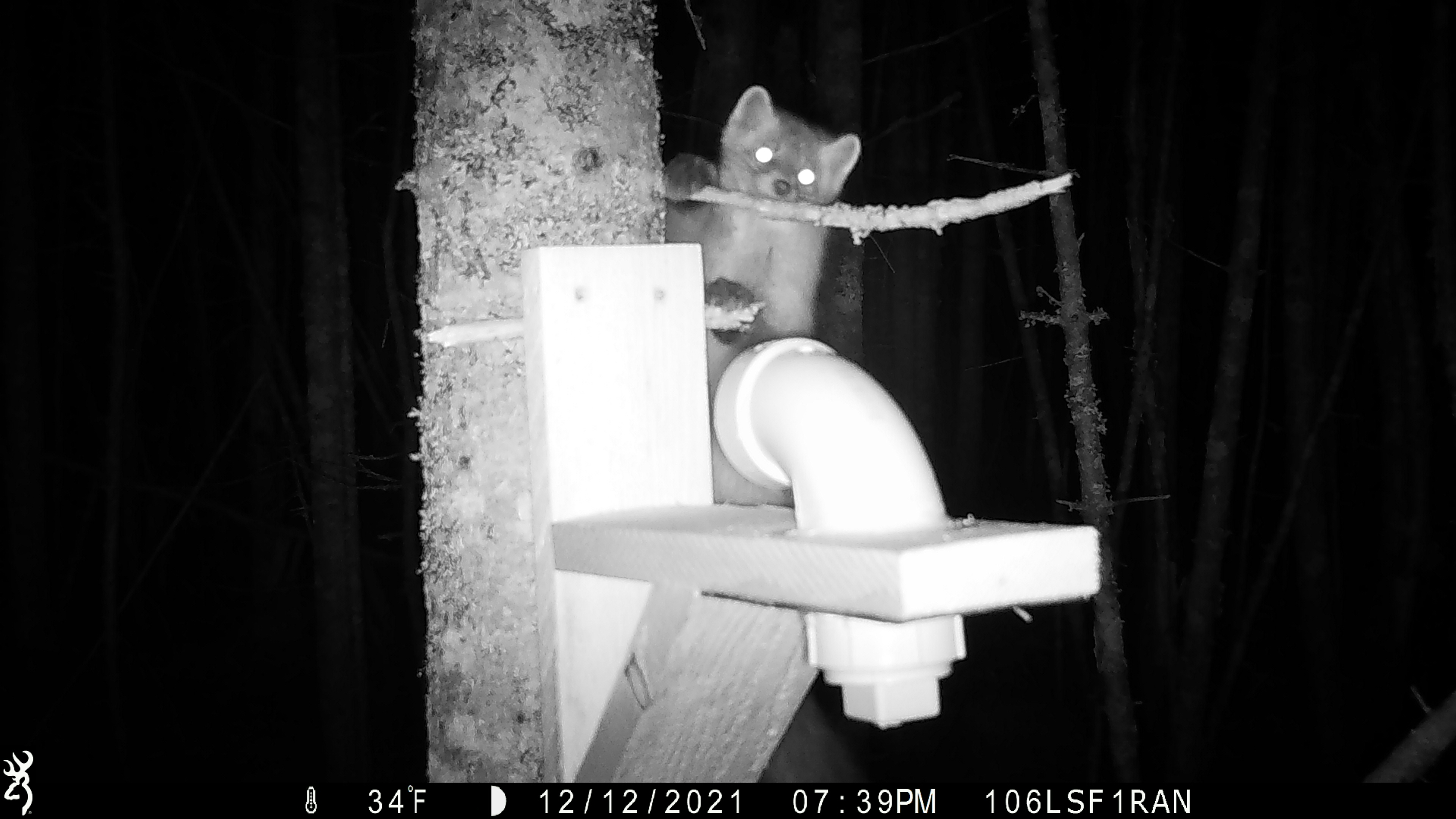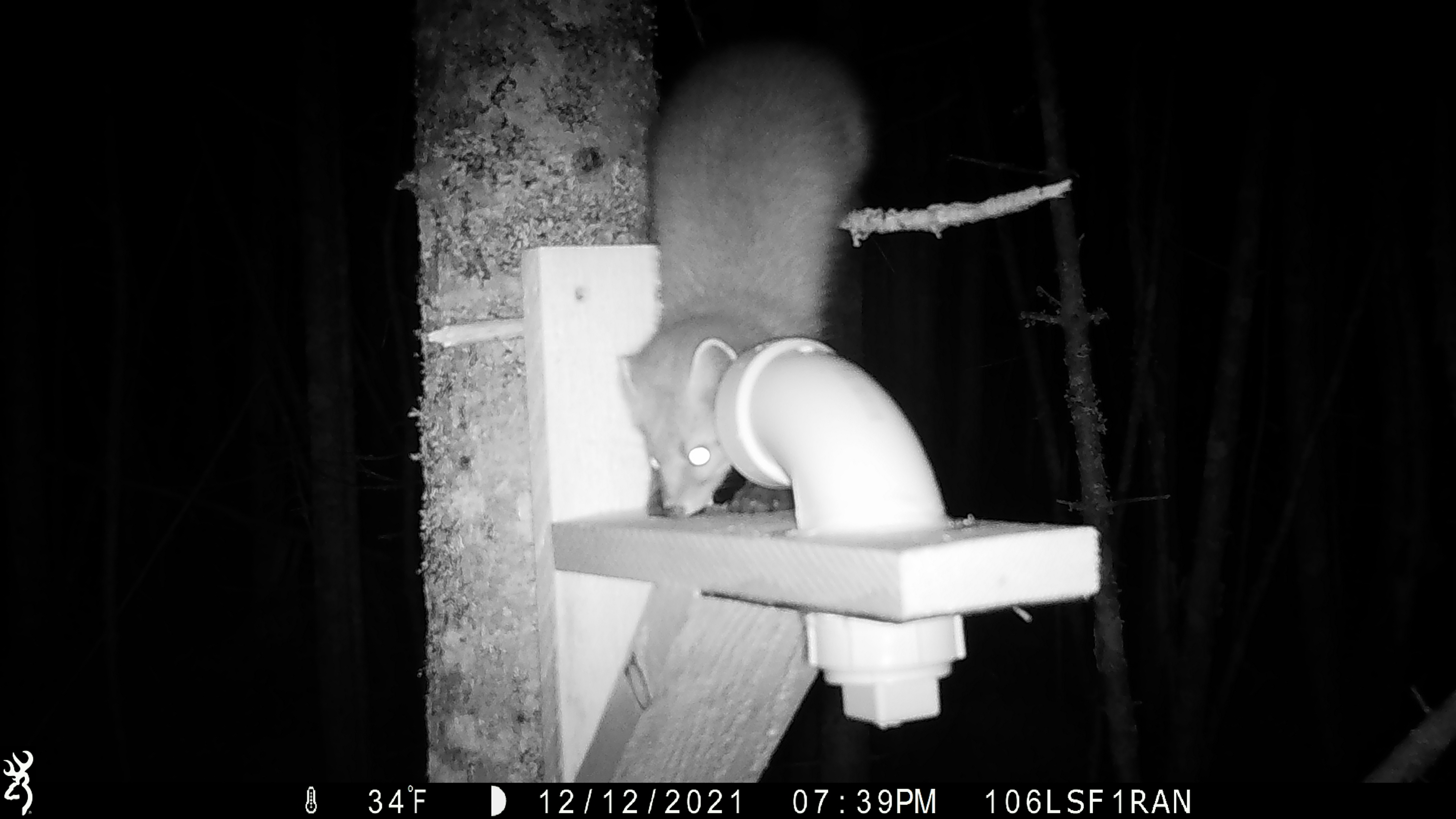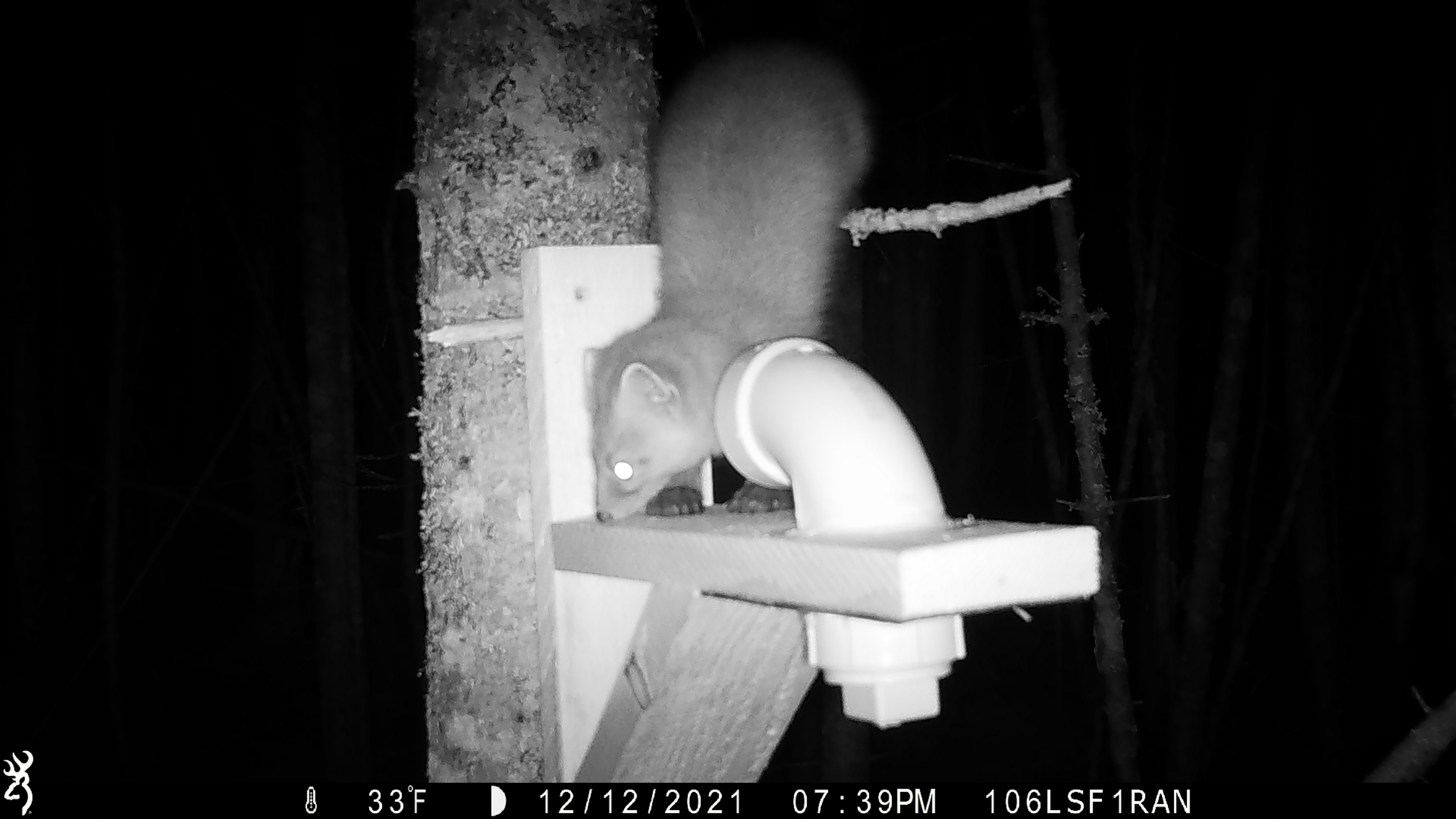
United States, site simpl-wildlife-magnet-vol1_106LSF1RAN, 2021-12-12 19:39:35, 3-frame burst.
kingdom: Animalia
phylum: Chordata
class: Mammalia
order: Carnivora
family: Mustelidae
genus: Martes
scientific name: Martes americana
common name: american marten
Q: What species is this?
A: American marten (Martes americana).